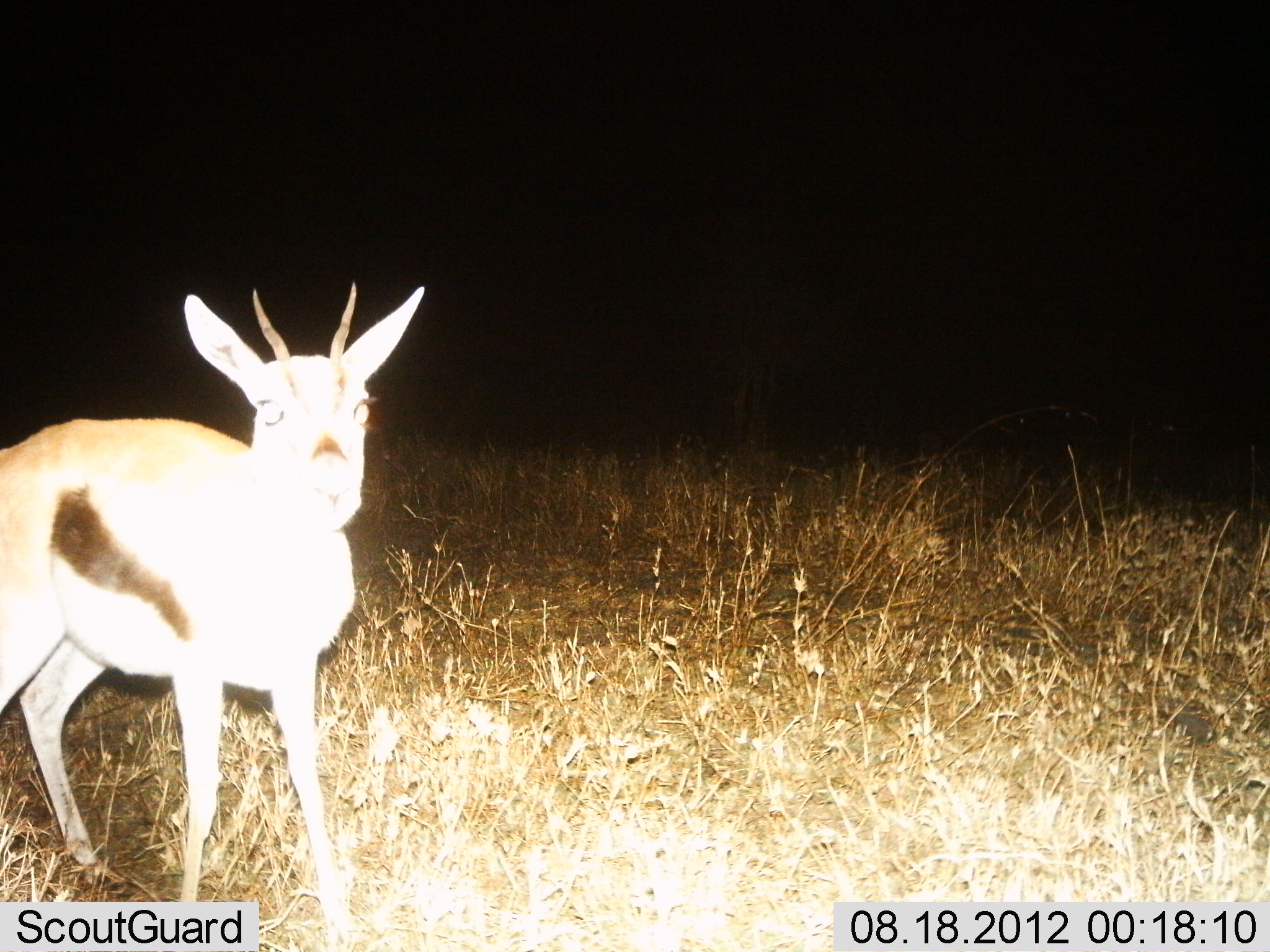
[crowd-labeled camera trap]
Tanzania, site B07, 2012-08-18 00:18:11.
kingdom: Animalia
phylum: Chordata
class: Mammalia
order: Artiodactyla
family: Bovidae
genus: Eudorcas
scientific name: Eudorcas thomsonii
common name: thomson's gazelle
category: gazellethomsons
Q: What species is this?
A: Gazellethomsons (thomson's gazelle) (Eudorcas thomsonii).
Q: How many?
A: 1.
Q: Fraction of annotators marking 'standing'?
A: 100%.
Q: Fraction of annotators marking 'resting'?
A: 0%.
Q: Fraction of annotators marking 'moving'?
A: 0%.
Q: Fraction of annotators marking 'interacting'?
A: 0%.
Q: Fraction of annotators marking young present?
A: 10%.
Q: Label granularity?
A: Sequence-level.